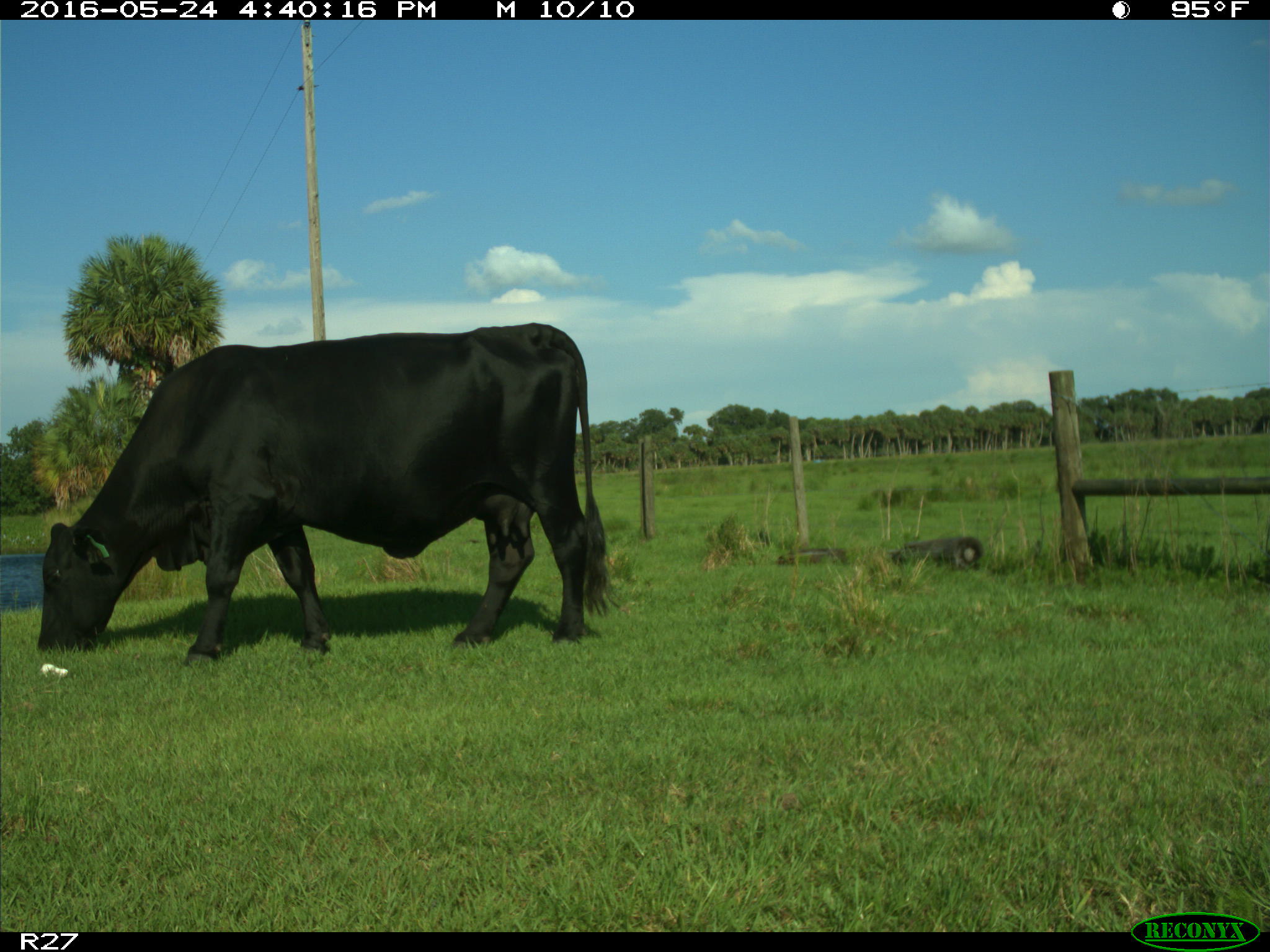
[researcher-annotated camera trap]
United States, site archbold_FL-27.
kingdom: Animalia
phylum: Chordata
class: Mammalia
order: Artiodactyla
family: Bovidae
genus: Bos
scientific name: Bos taurus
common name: domestic cow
Bos taurus (domestic cow).